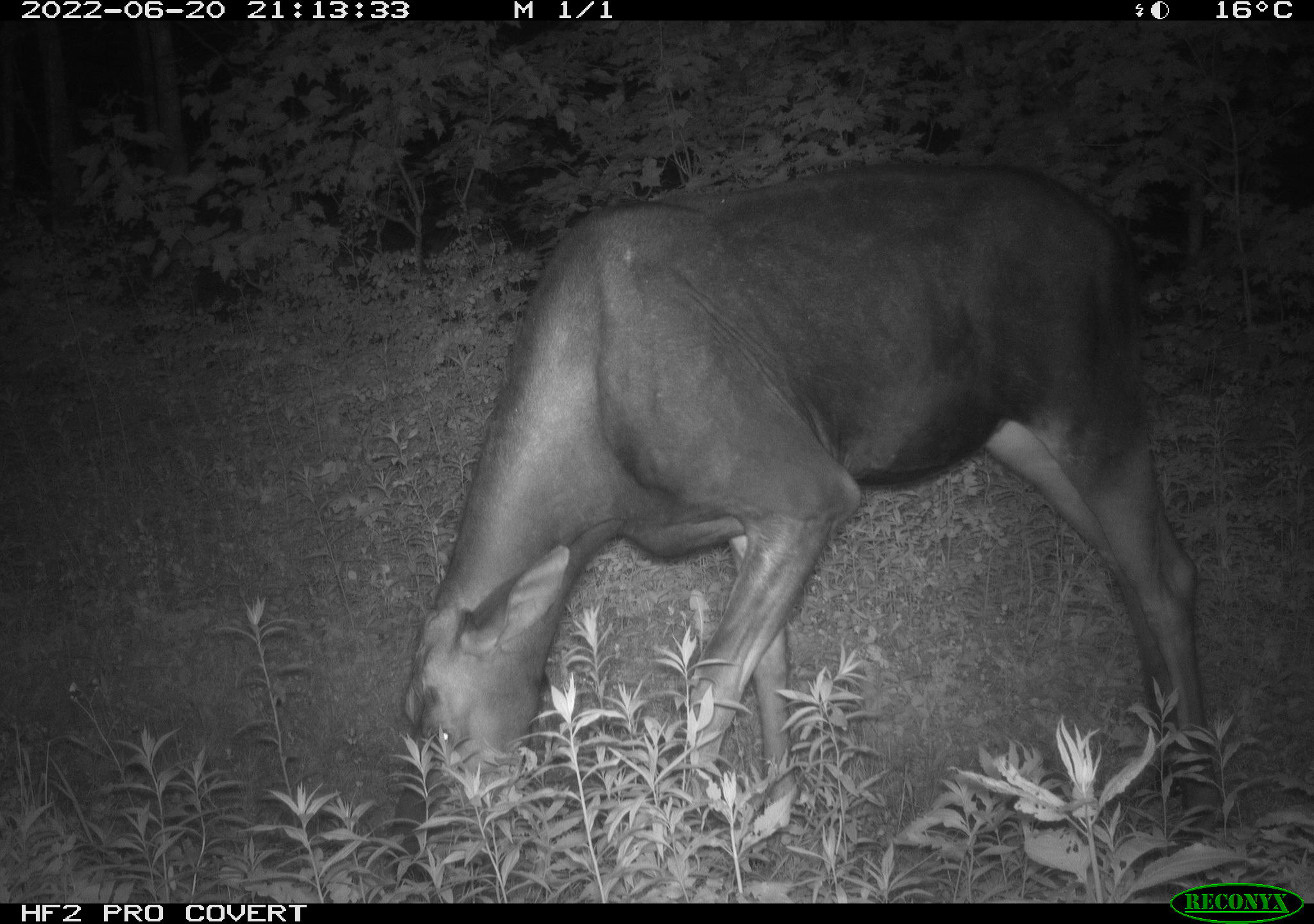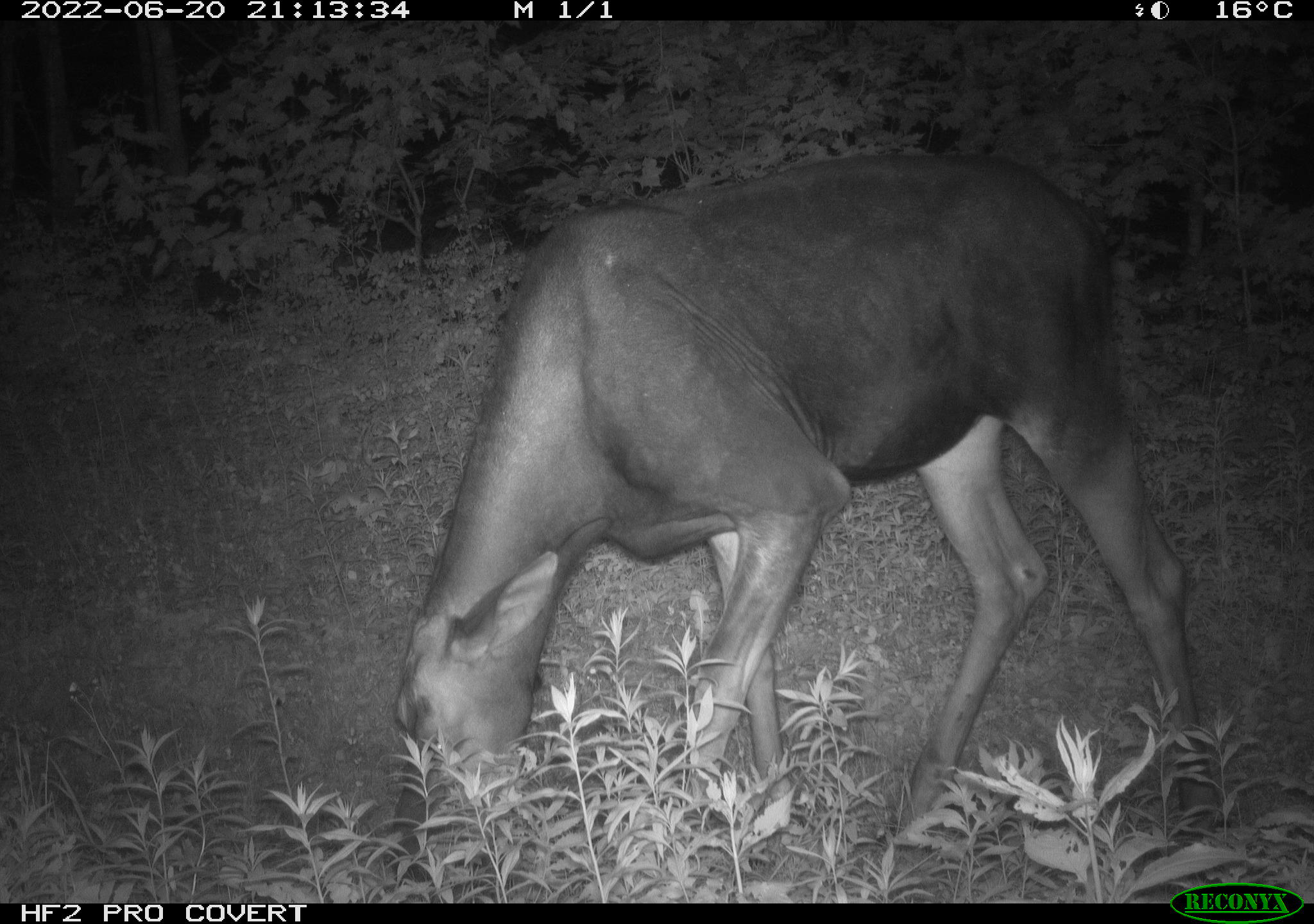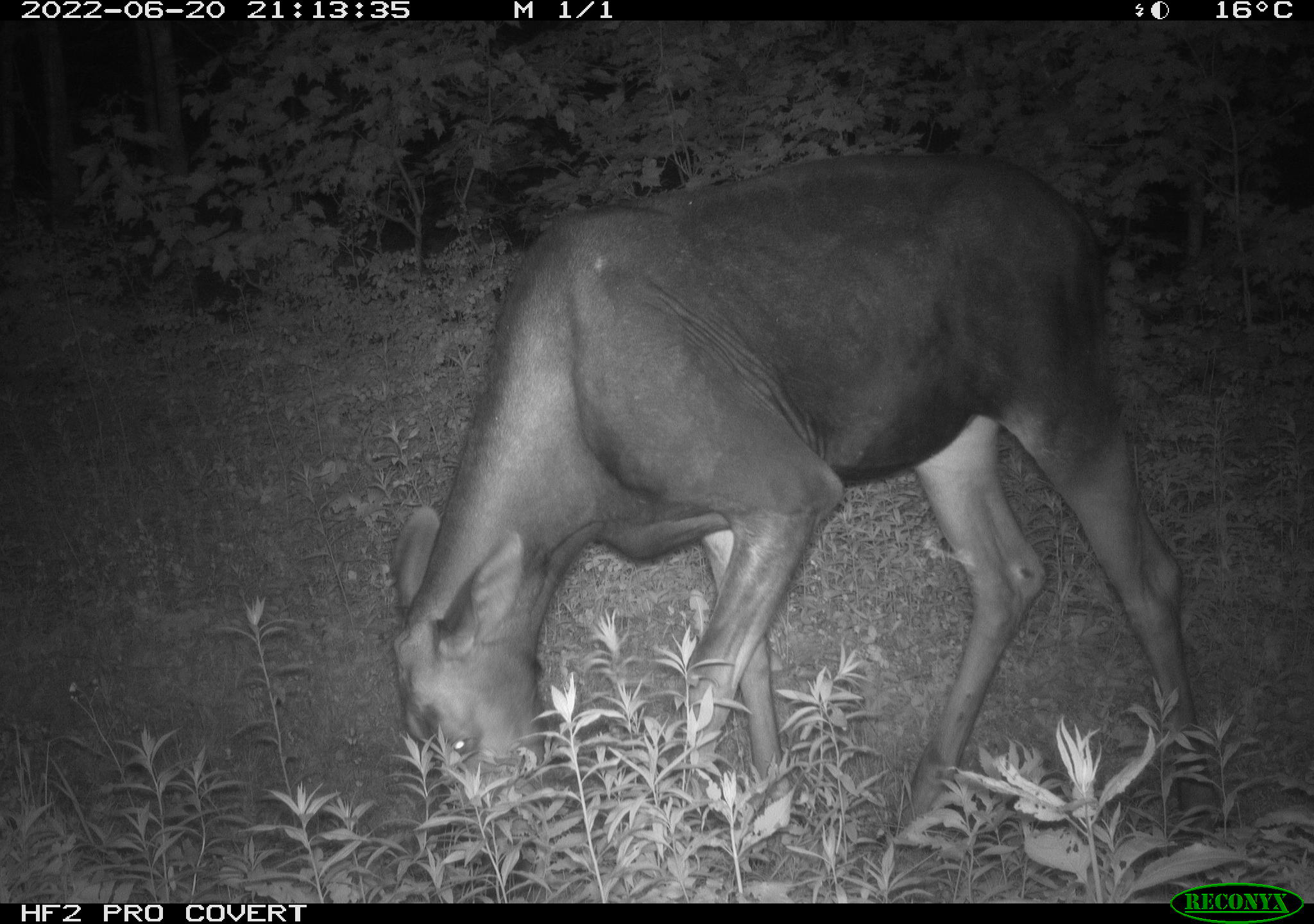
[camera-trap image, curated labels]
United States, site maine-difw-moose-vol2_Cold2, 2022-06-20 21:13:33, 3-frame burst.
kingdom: Animalia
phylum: Chordata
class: Mammalia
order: Artiodactyla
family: Cervidae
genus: Alces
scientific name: Alces alces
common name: moose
Moose (Alces alces).